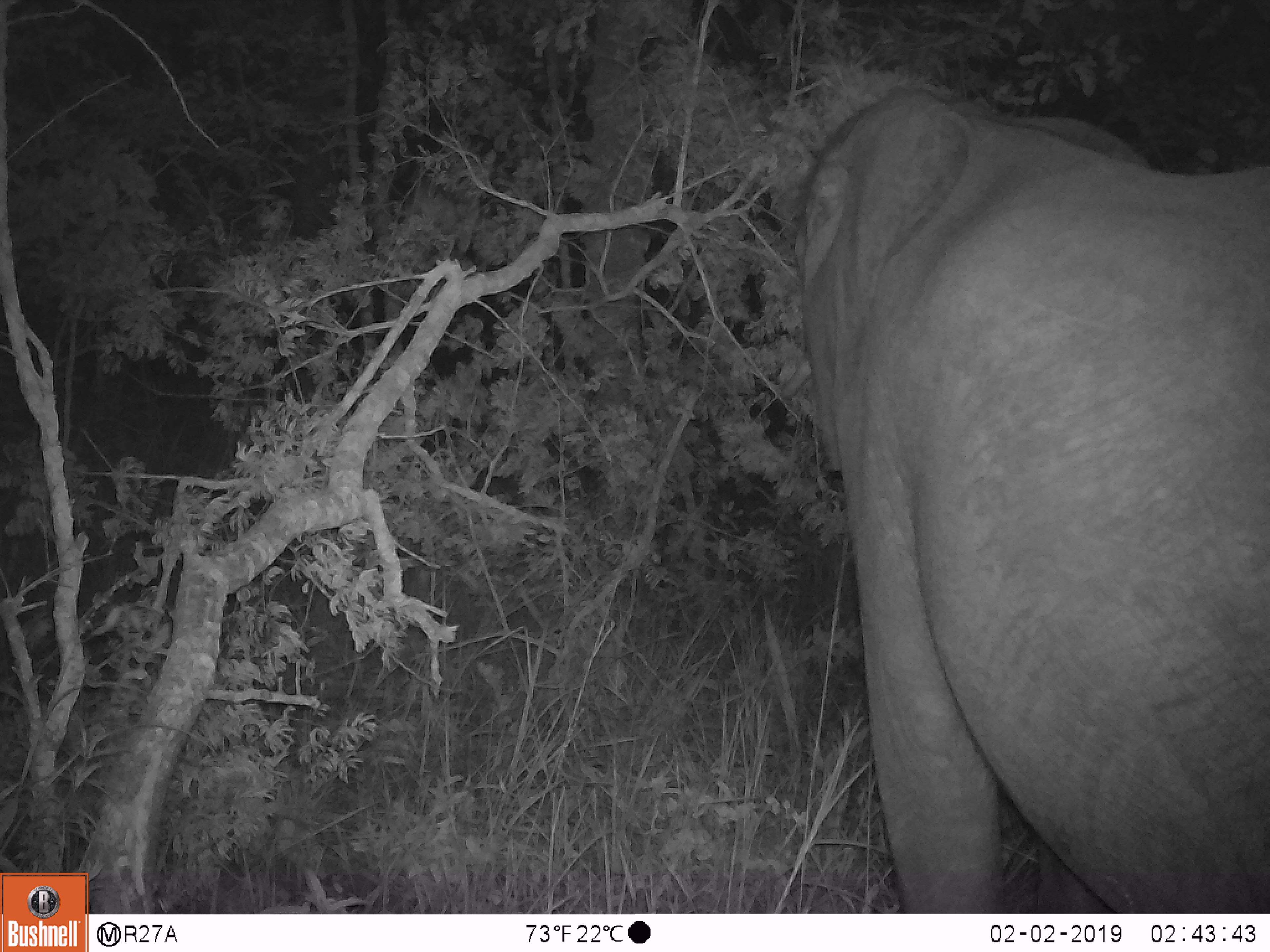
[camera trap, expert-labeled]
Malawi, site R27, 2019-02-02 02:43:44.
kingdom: Animalia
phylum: Chordata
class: Mammalia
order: Proboscidea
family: Elephantidae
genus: Loxodonta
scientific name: Loxodonta africana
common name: african savanna elephant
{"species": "african savanna elephant (Loxodonta africana)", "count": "1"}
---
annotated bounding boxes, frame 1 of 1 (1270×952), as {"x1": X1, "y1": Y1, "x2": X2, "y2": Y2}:
african savanna elephant: {"x1": 784, "y1": 75, "x2": 1268, "y2": 908}